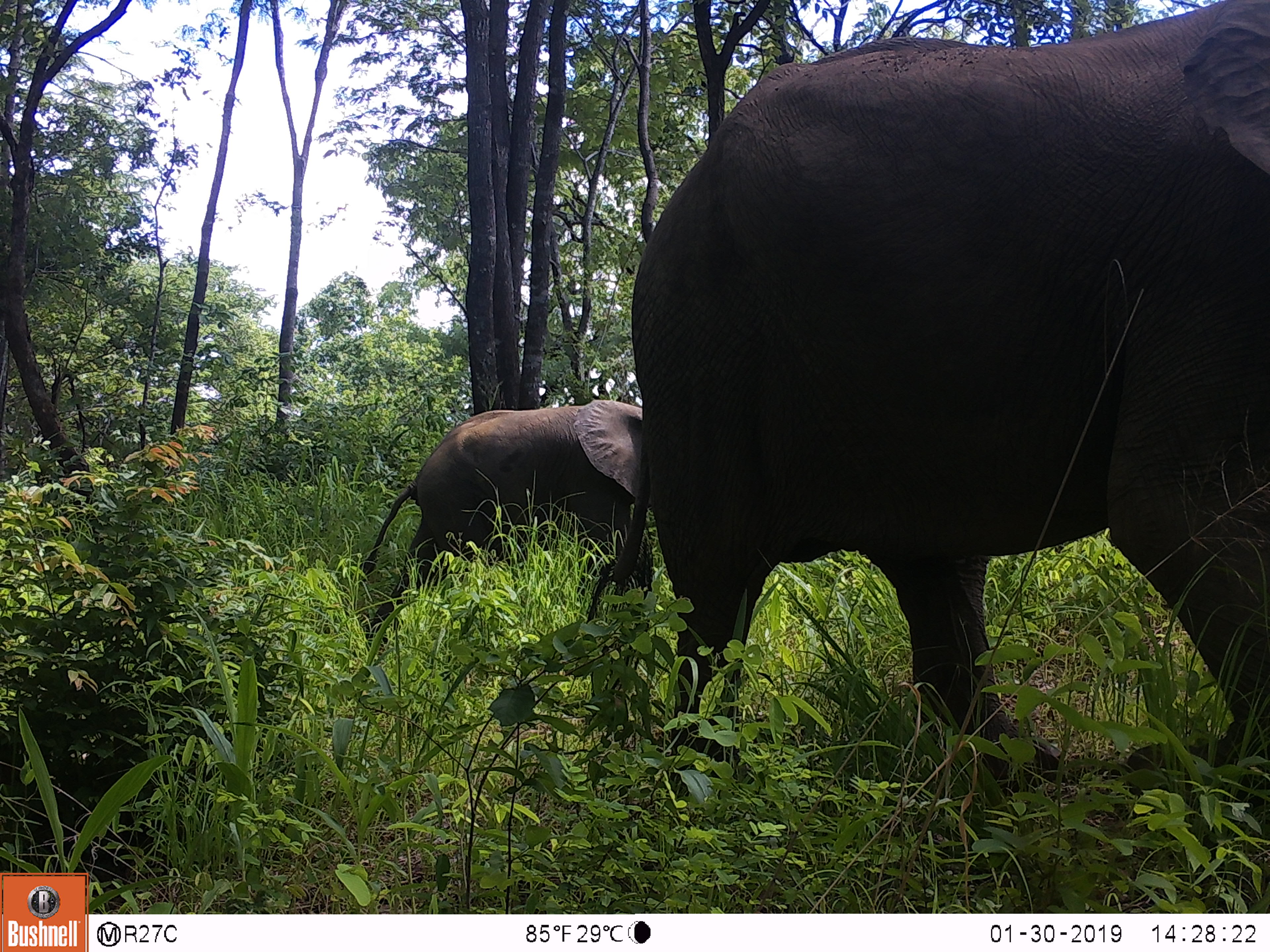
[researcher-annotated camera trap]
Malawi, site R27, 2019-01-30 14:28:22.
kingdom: Animalia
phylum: Chordata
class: Mammalia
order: Proboscidea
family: Elephantidae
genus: Loxodonta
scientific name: Loxodonta africana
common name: african savanna elephant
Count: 2.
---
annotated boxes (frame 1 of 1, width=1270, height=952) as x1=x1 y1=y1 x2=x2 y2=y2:
african savanna elephant: x1=622 y1=2 x2=1270 y2=807; x1=319 y1=363 x2=686 y2=681